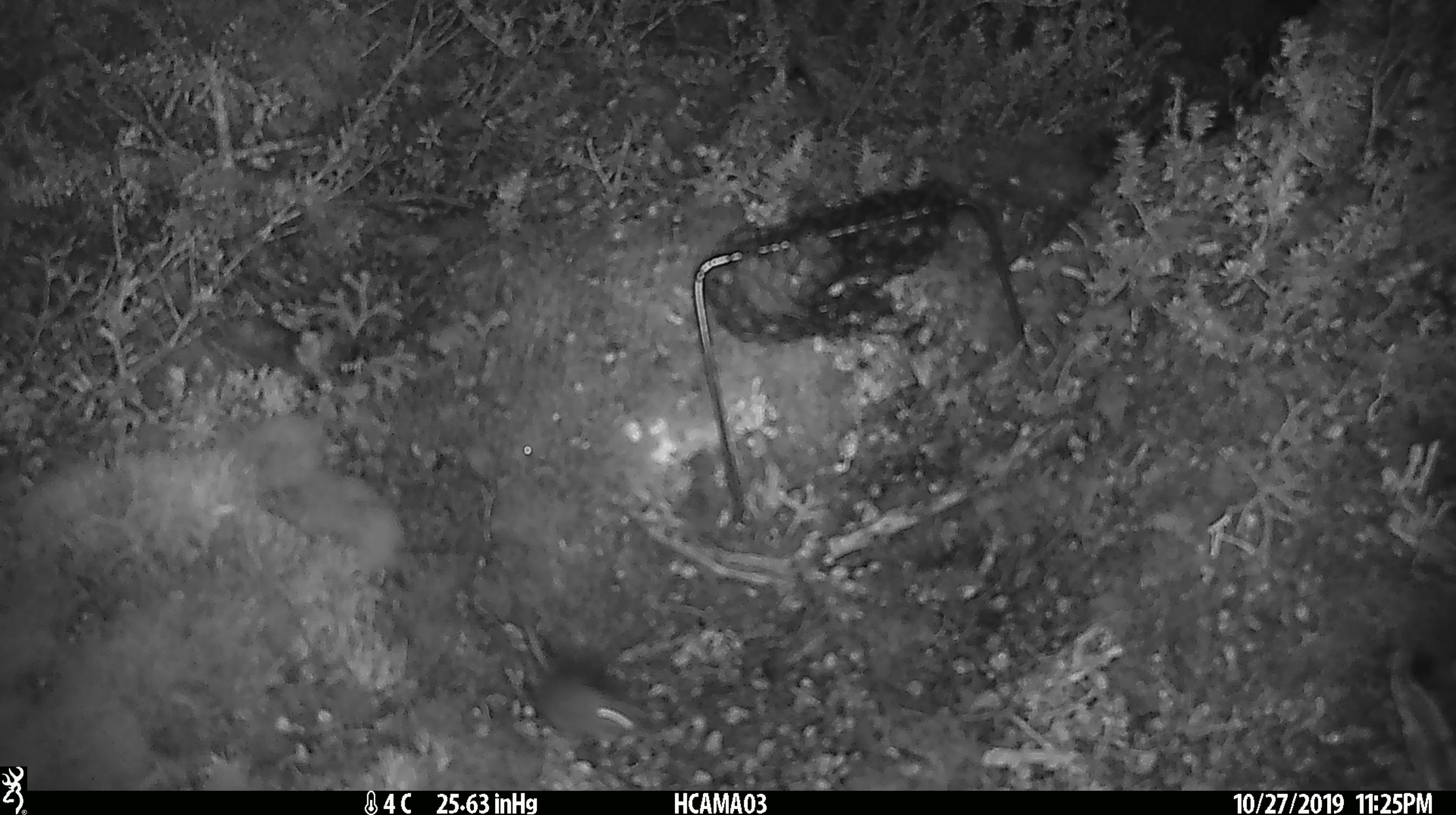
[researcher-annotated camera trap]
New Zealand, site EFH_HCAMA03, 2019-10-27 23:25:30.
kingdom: Animalia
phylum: Chordata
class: Mammalia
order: Rodentia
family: Muridae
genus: Mus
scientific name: Mus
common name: mouse